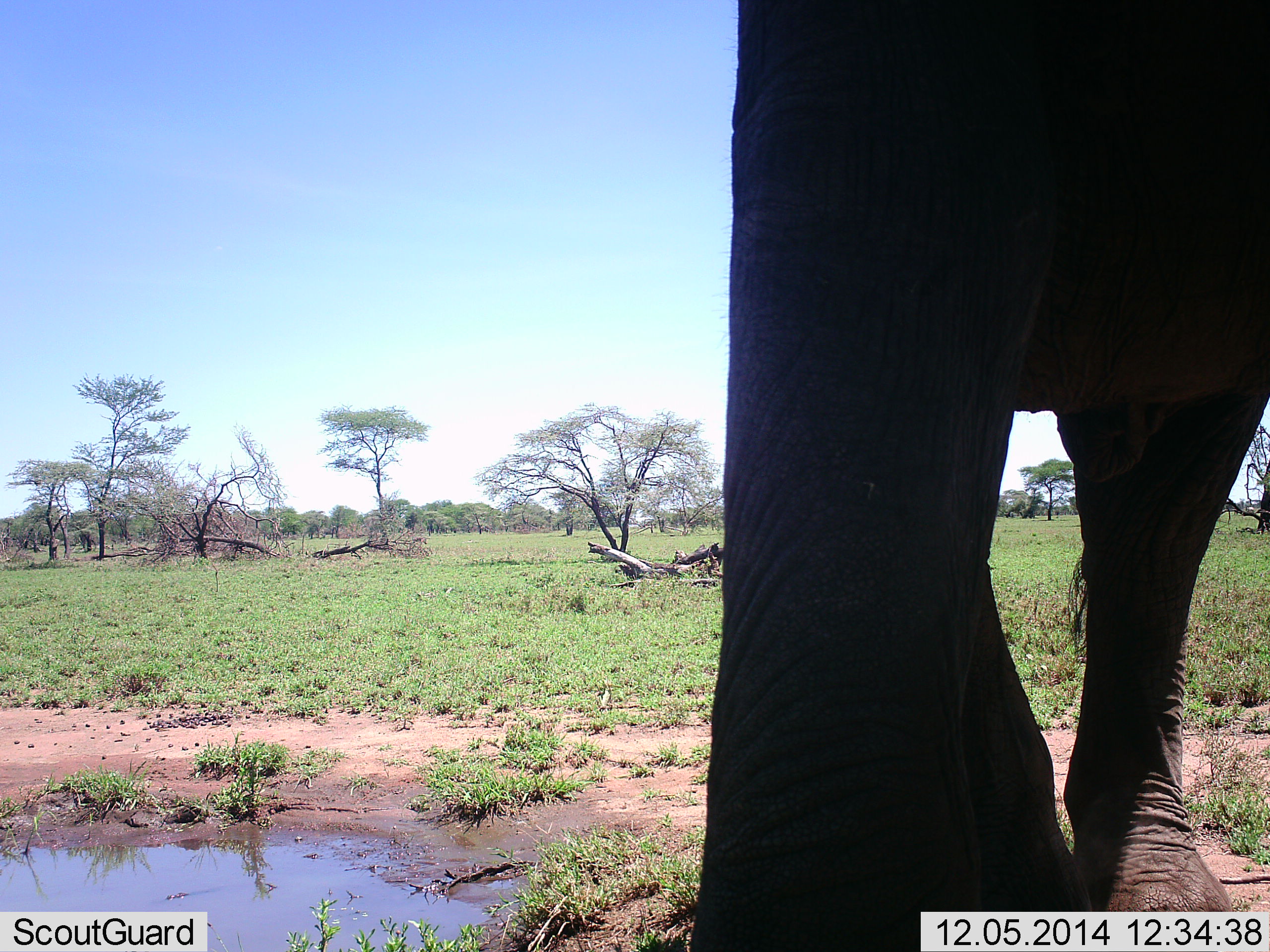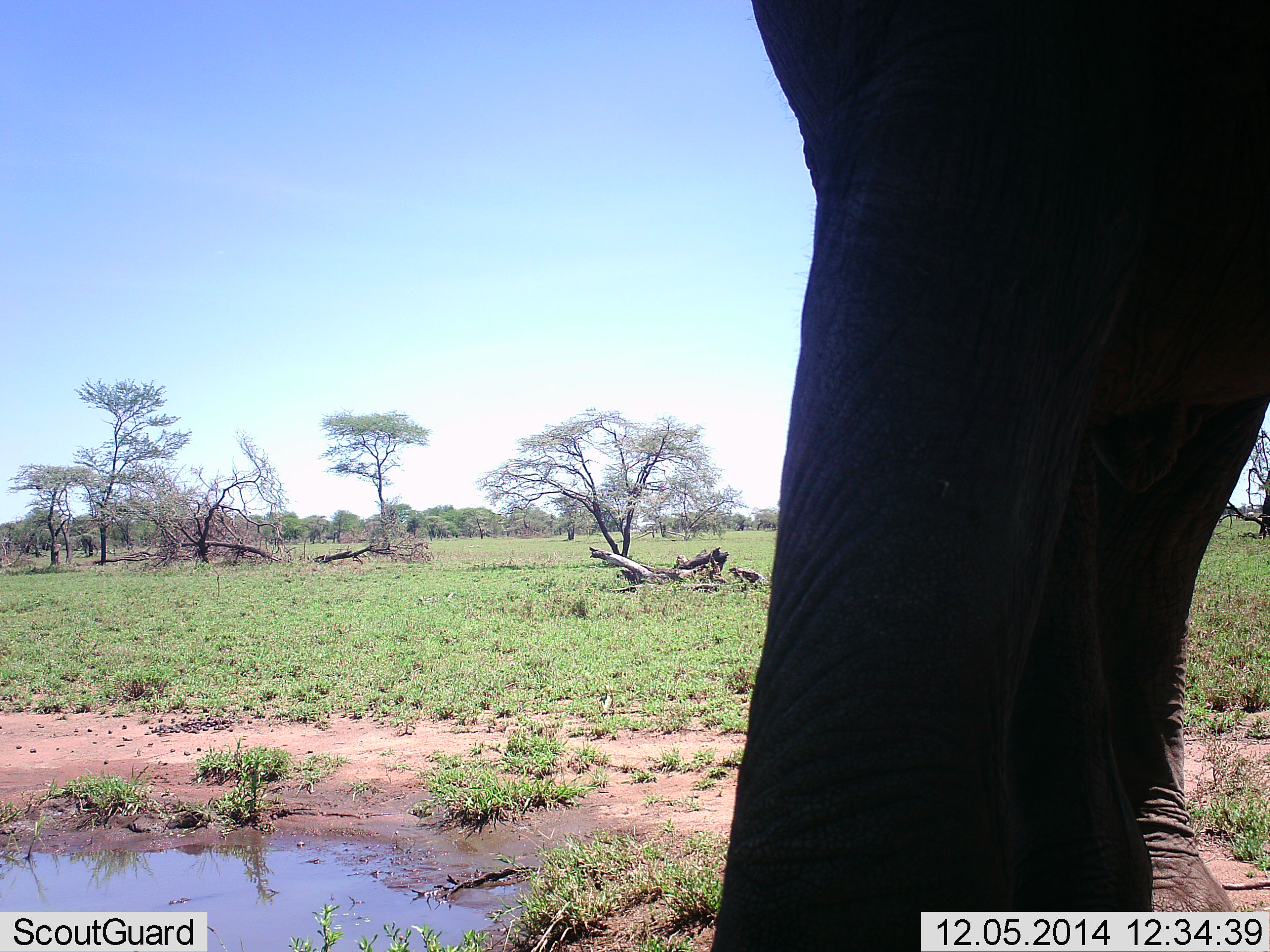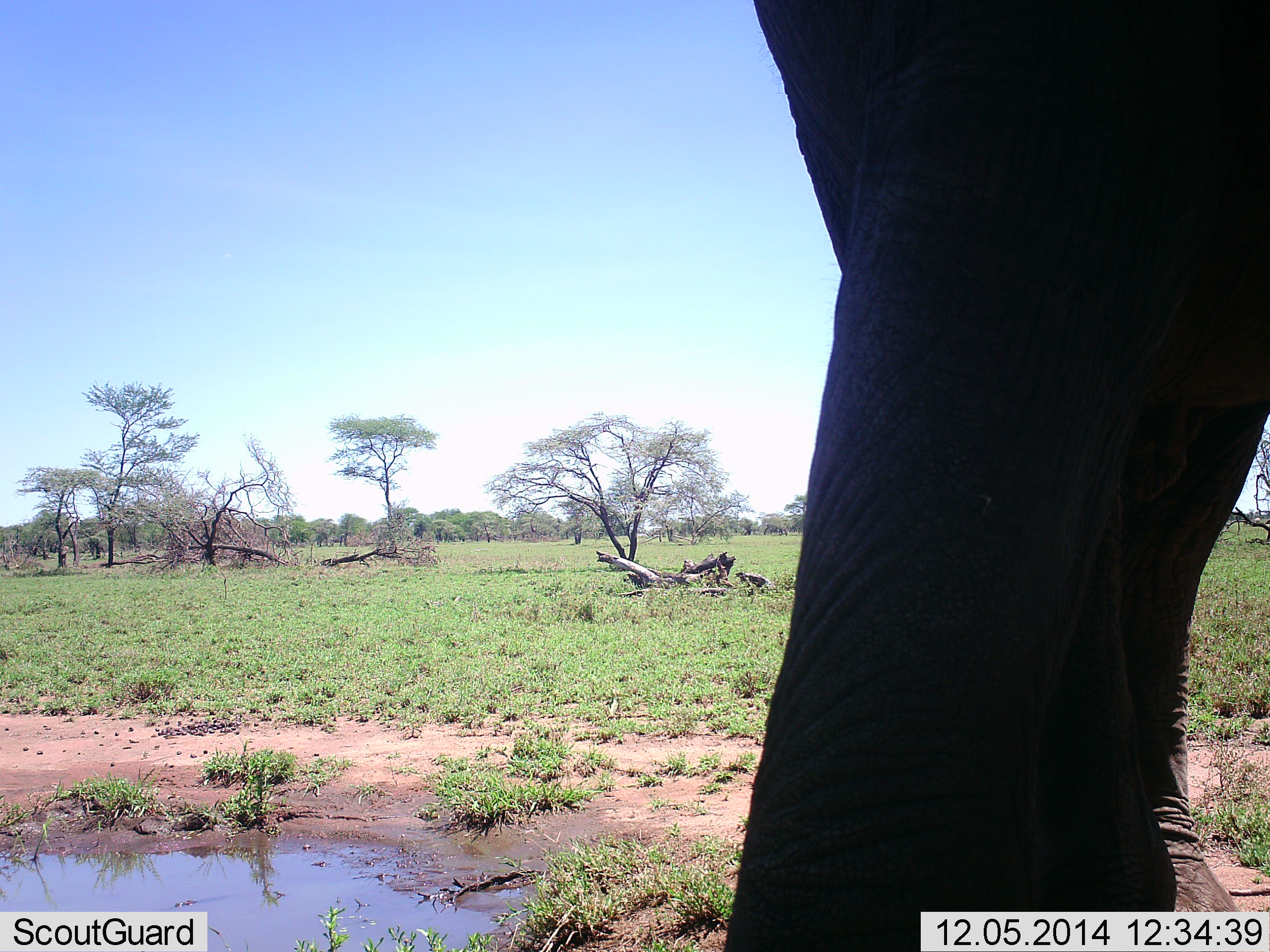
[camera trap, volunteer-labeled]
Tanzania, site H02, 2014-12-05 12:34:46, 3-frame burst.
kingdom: Animalia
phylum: Chordata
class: Mammalia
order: Proboscidea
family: Elephantidae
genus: Loxodonta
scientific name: Loxodonta africana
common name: african bush elephant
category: elephant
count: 1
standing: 80%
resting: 0%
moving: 20%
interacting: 0%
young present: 0%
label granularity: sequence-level